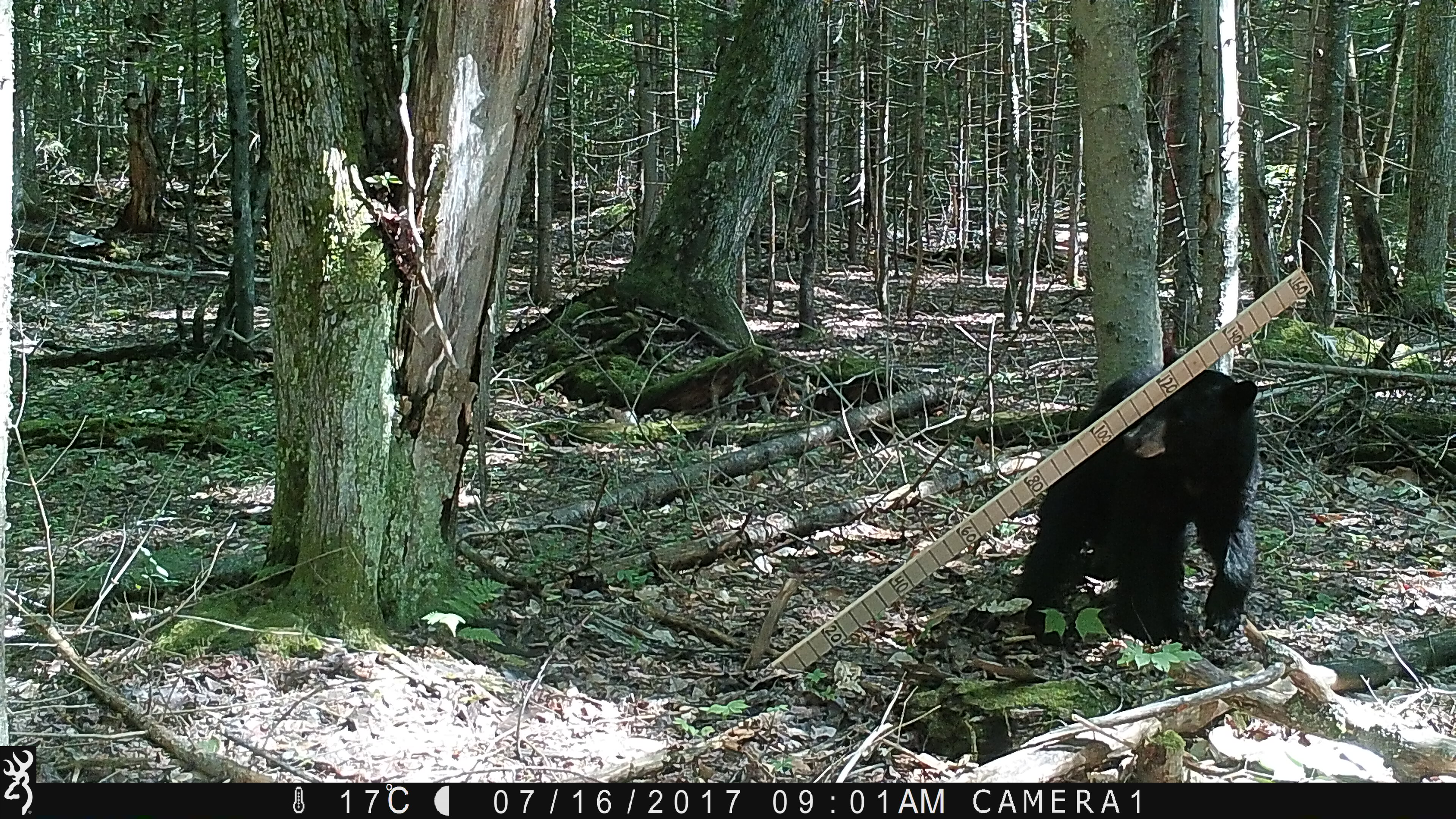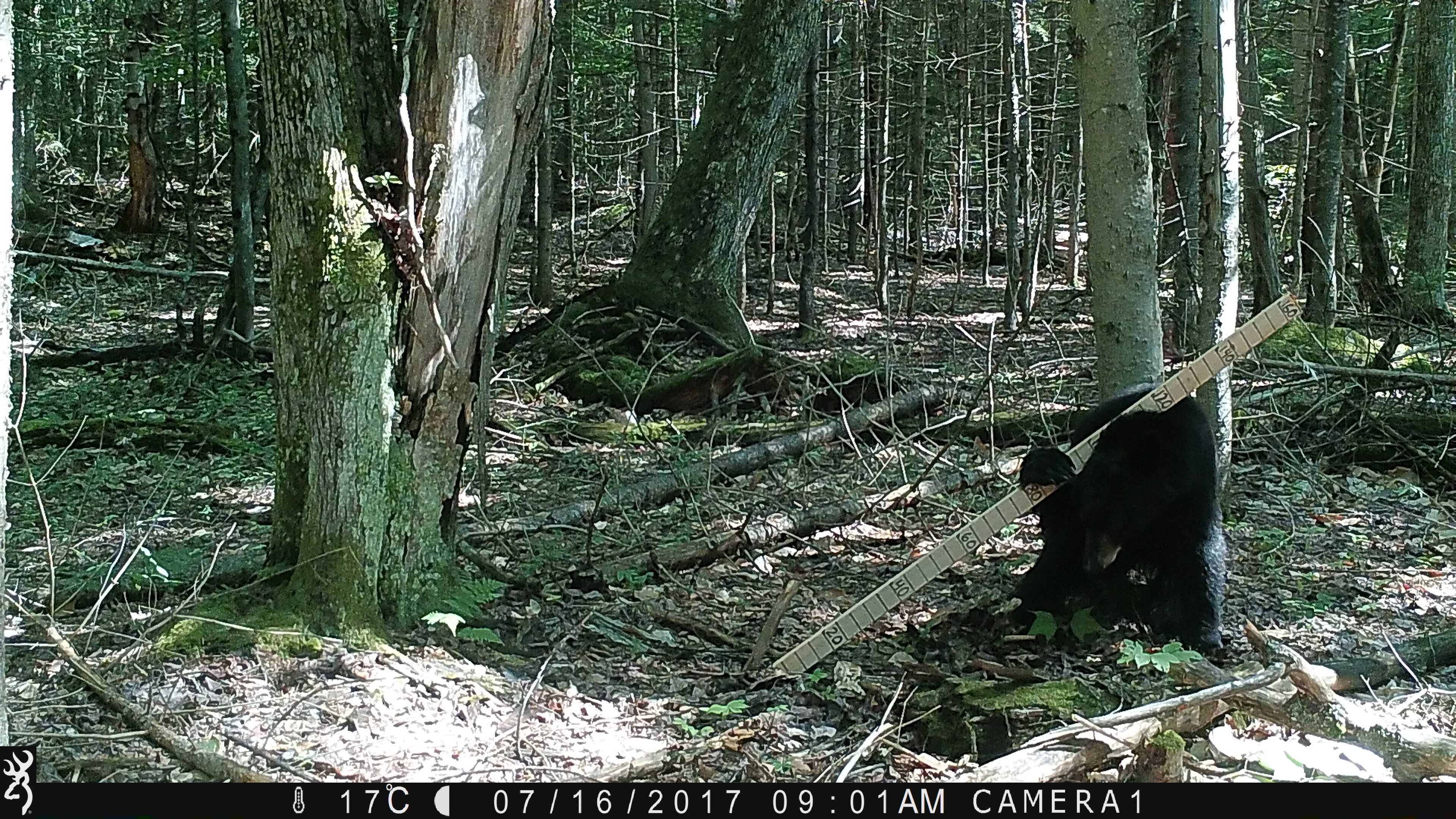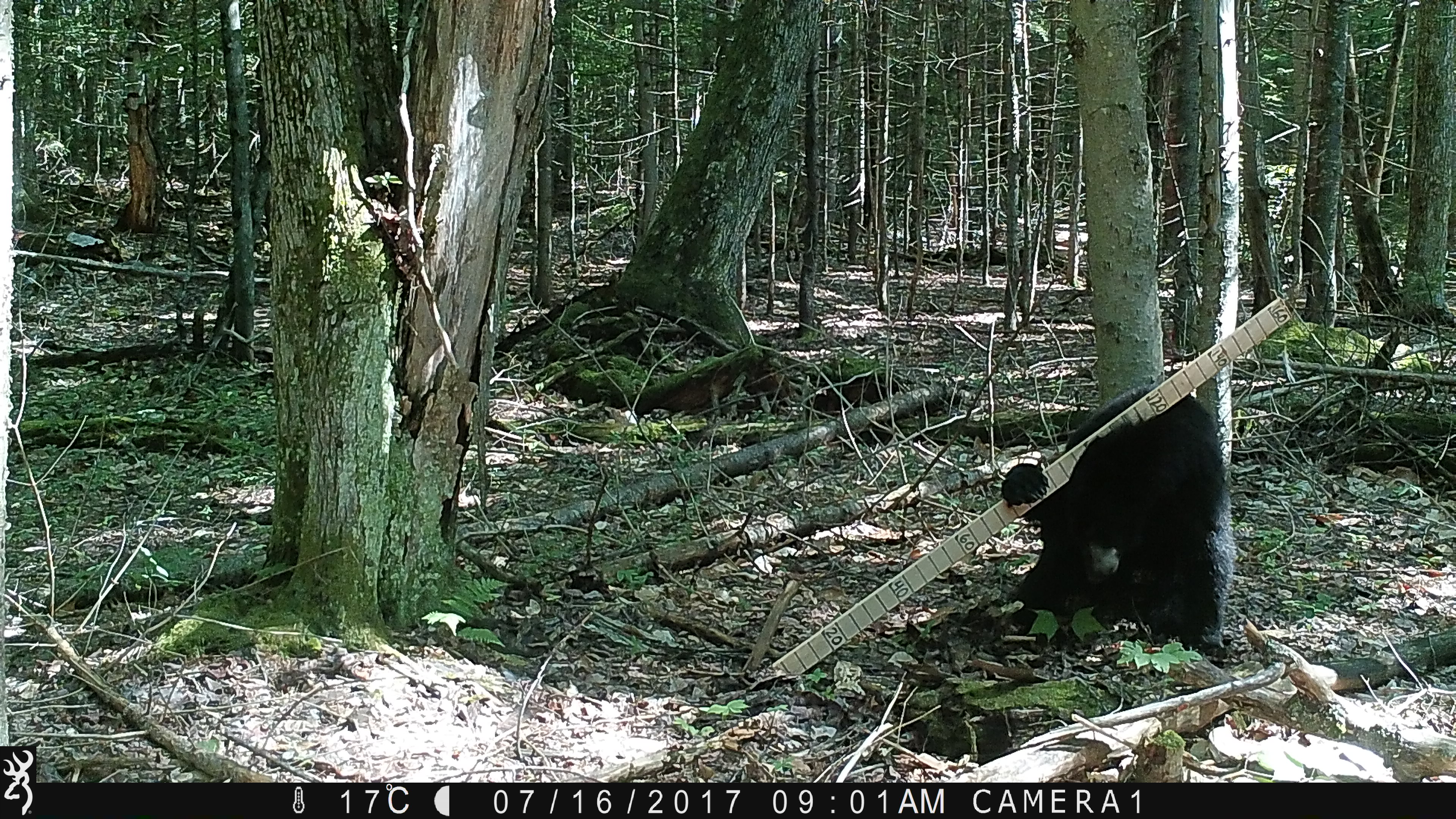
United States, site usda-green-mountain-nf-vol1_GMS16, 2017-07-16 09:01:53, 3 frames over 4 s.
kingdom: Animalia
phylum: Chordata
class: Mammalia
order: Carnivora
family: Ursidae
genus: Ursus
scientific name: Ursus americanus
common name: black bear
Black bear (Ursus americanus).